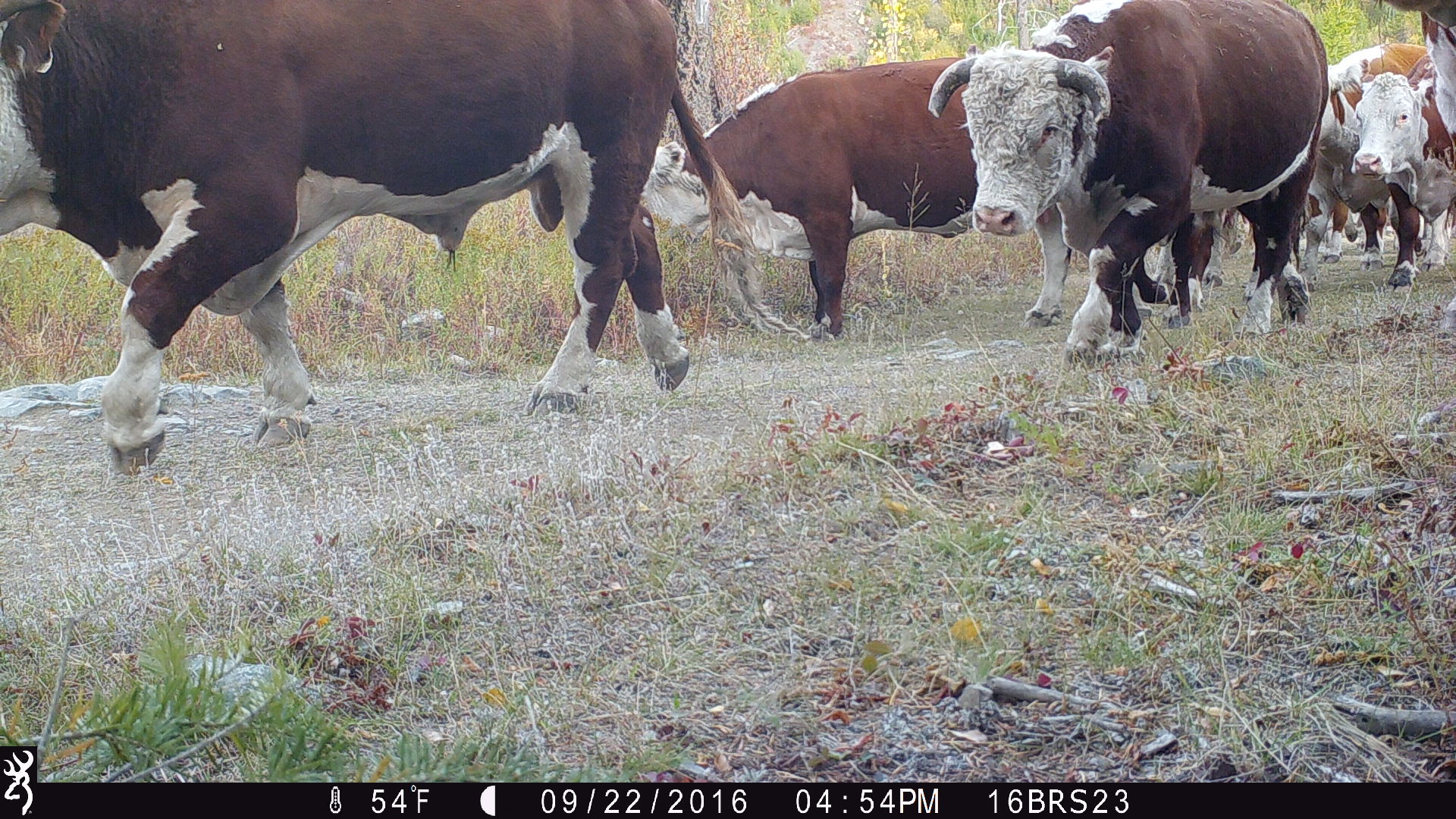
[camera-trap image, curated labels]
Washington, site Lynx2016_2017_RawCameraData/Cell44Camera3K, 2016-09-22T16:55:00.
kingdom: Animalia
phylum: Chordata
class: Mammalia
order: Artiodactyla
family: Bovidae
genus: Bos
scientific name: Bos taurus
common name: domestic cattle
Domestic cattle (Bos taurus). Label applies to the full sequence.